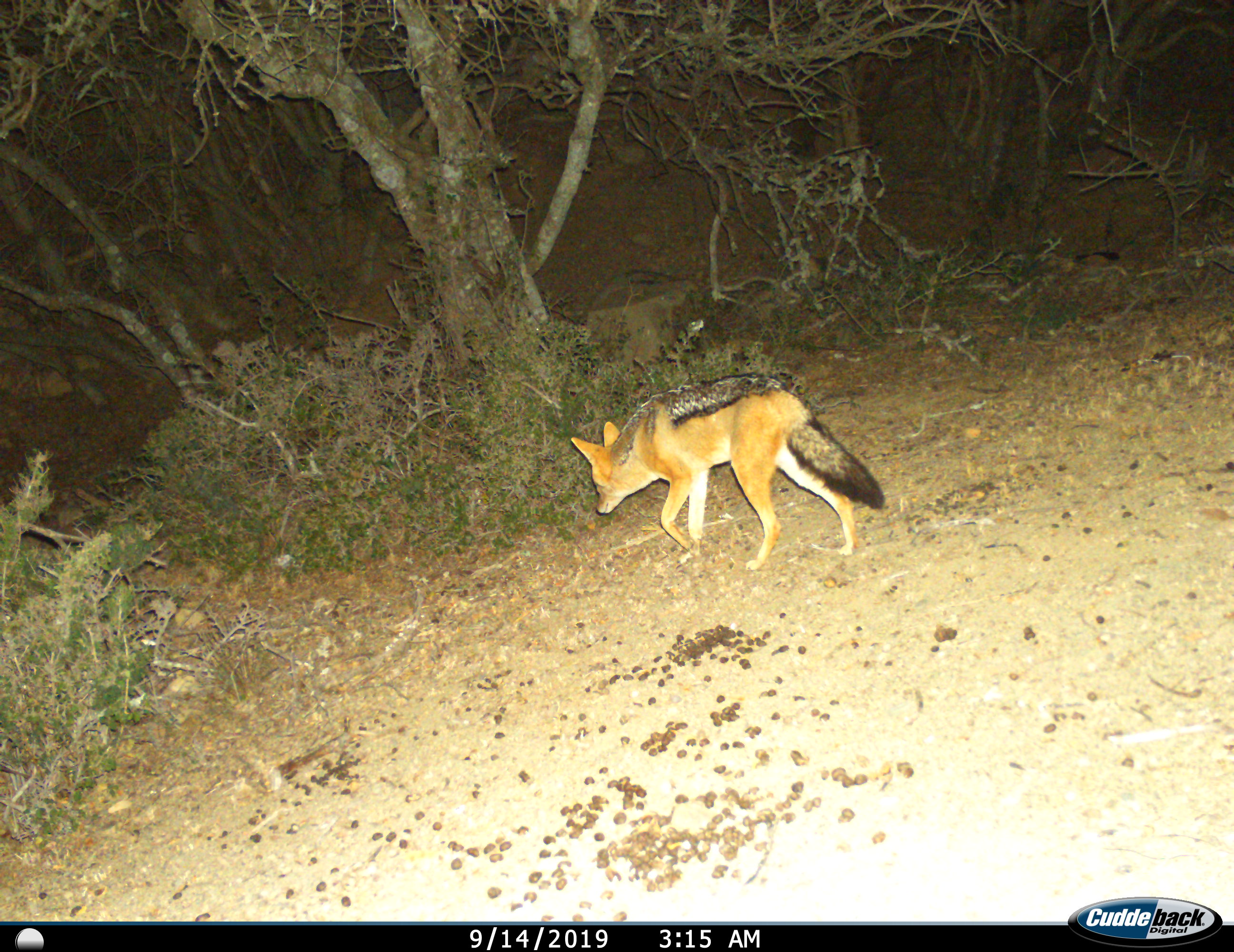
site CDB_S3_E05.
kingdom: Animalia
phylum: Chordata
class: Mammalia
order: Carnivora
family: Canidae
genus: Lupulella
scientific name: Lupulella mesomelas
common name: black-backed jackal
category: jackalblackbacked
Jackalblackbacked (black-backed jackal) (Lupulella mesomelas), count 1. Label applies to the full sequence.